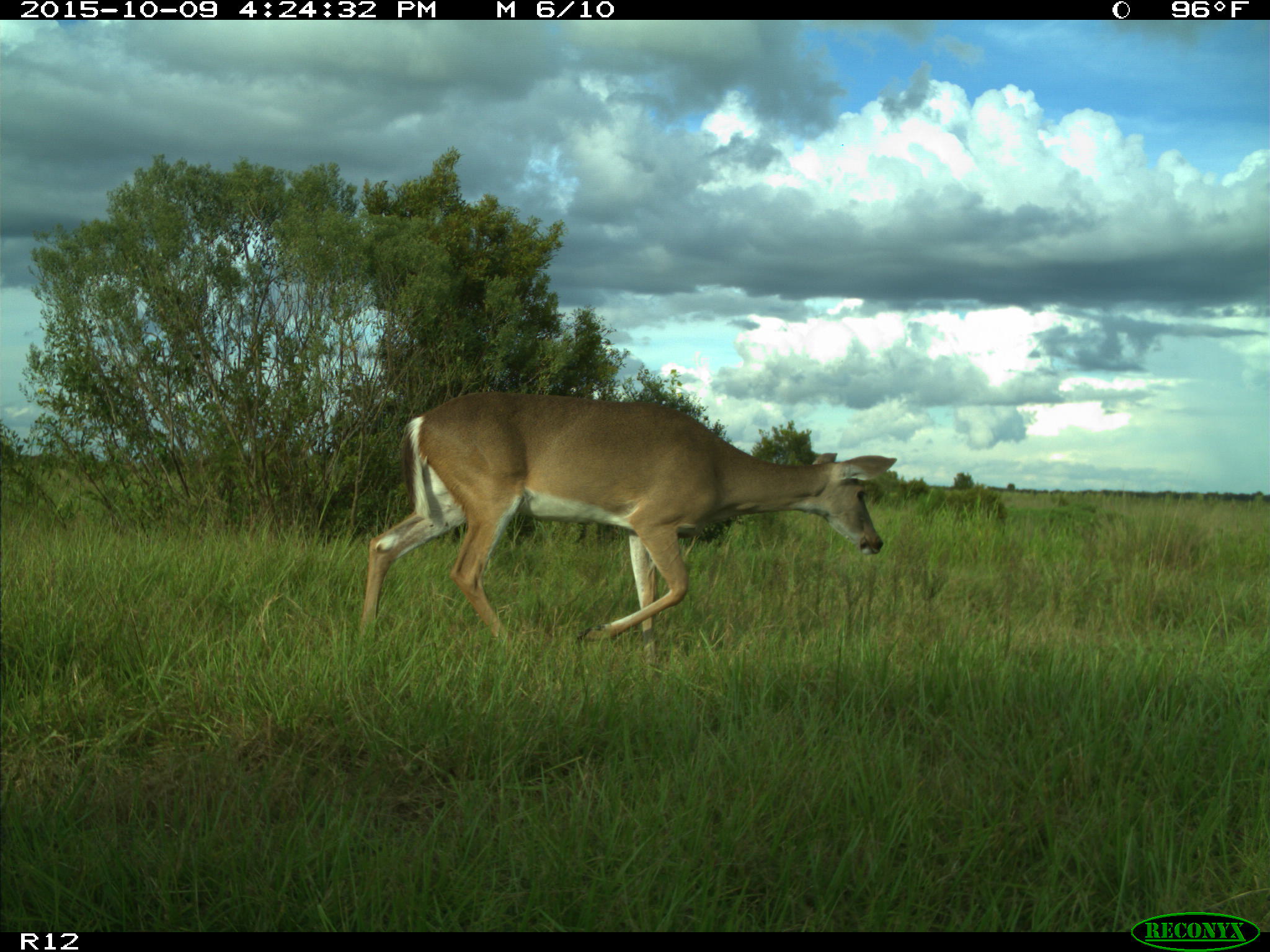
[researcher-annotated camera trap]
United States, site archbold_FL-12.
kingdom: Animalia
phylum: Chordata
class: Mammalia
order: Artiodactyla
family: Cervidae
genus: Odocoileus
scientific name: Odocoileus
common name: deer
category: unidentified deer